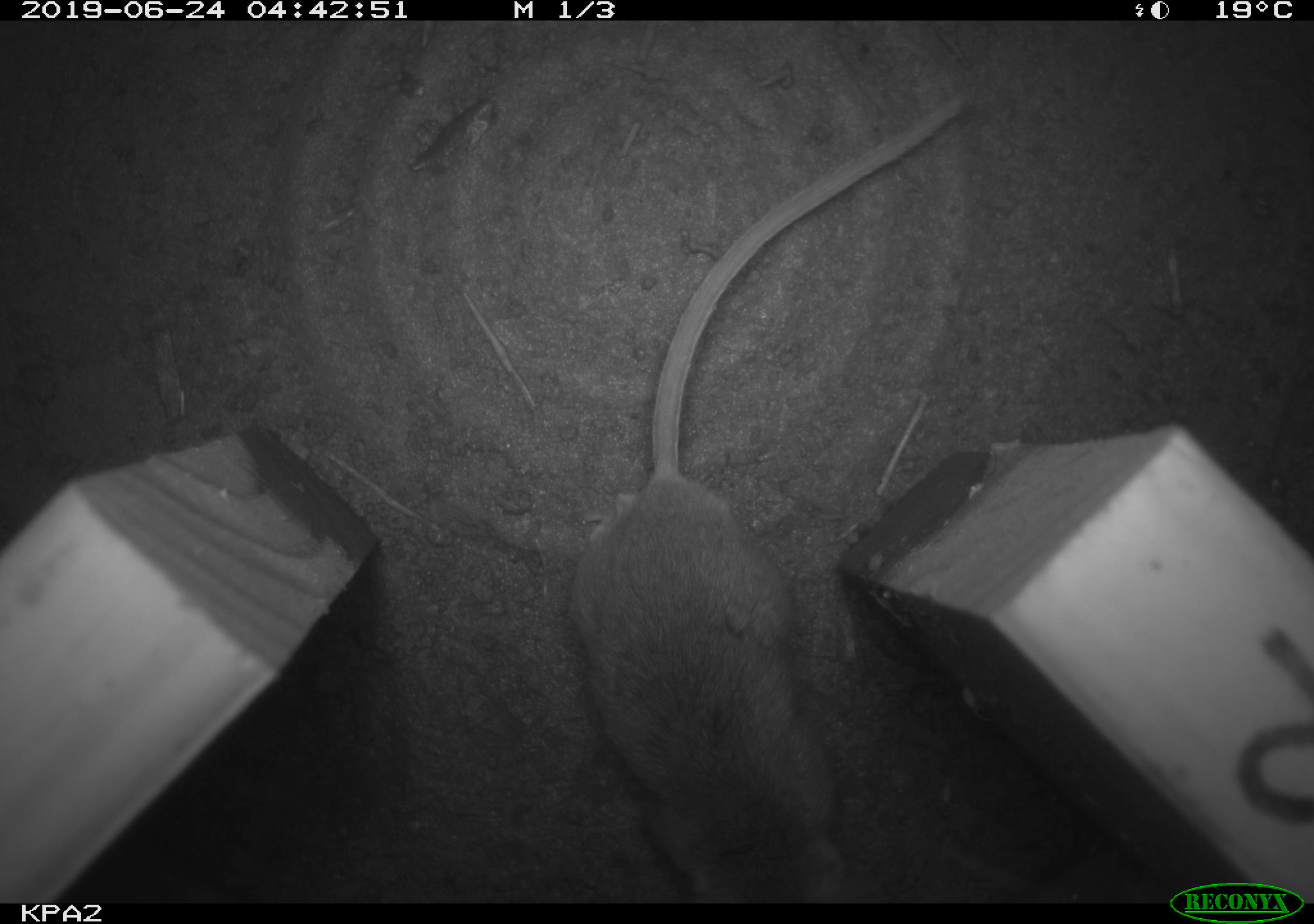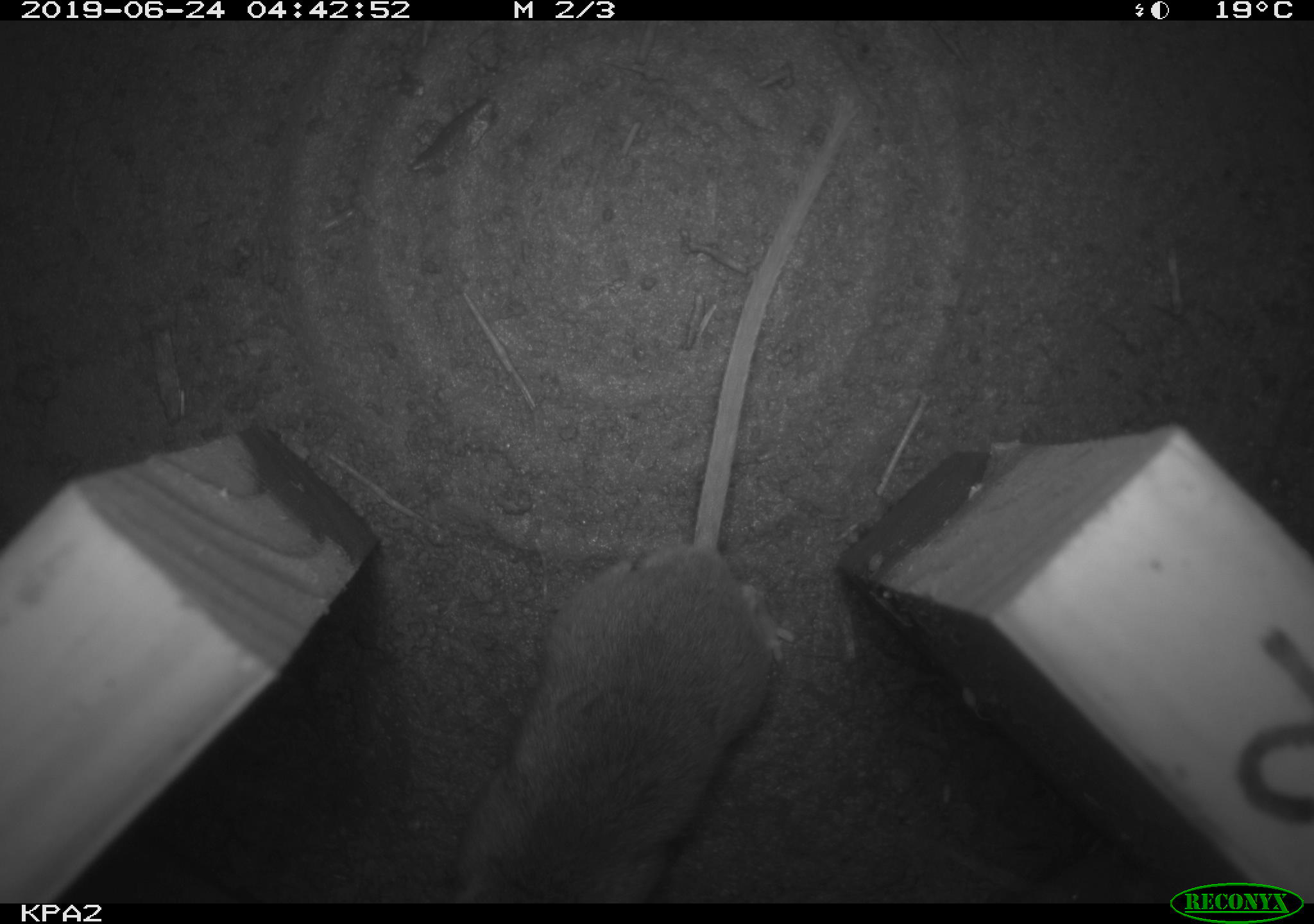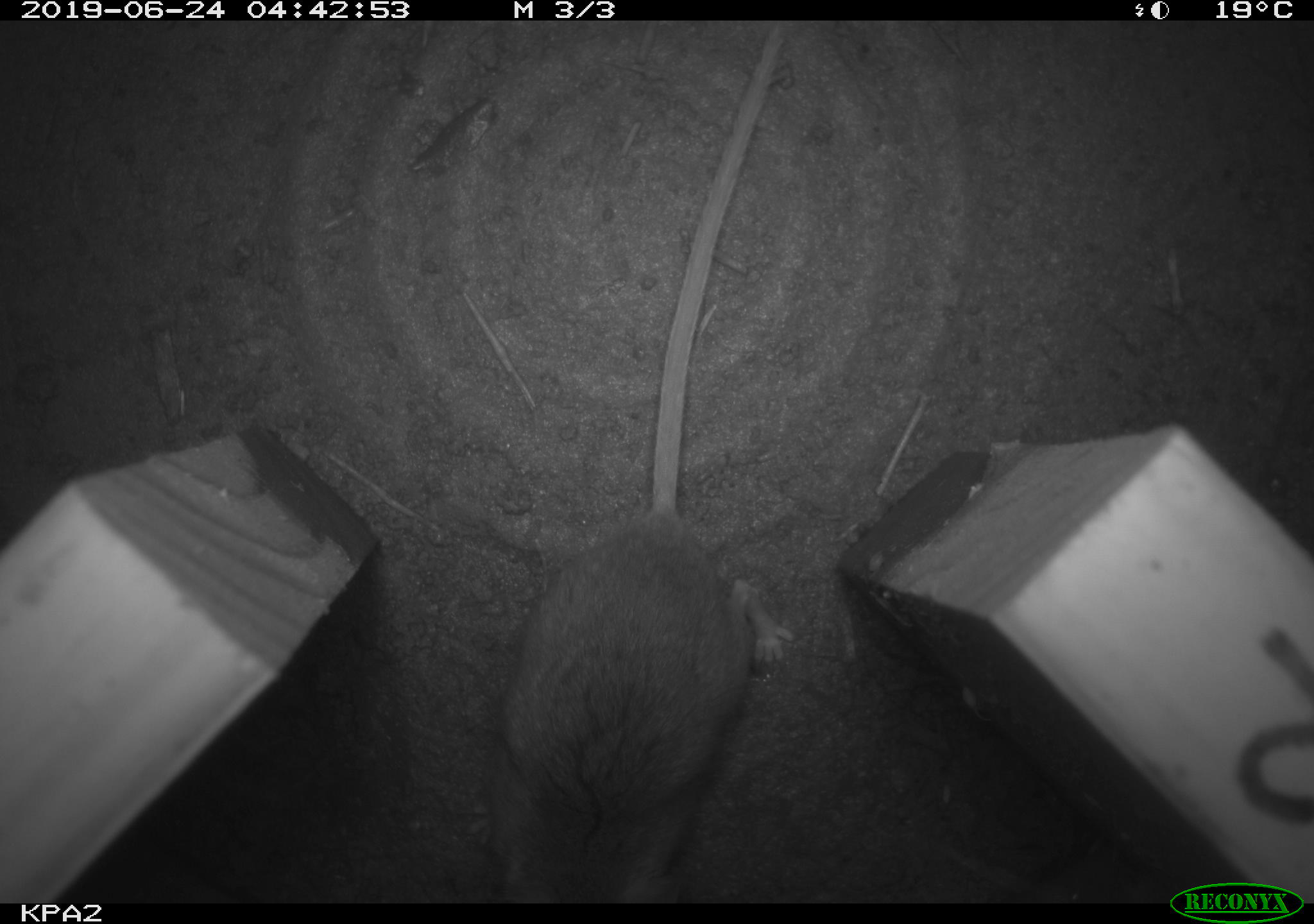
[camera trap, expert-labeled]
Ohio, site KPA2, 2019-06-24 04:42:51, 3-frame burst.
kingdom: Animalia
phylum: Chordata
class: Mammalia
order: Rodentia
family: Cricetidae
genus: Peromyscus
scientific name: Peromyscus leucopus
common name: white-footed mouse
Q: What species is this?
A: White-footed mouse (Peromyscus leucopus).